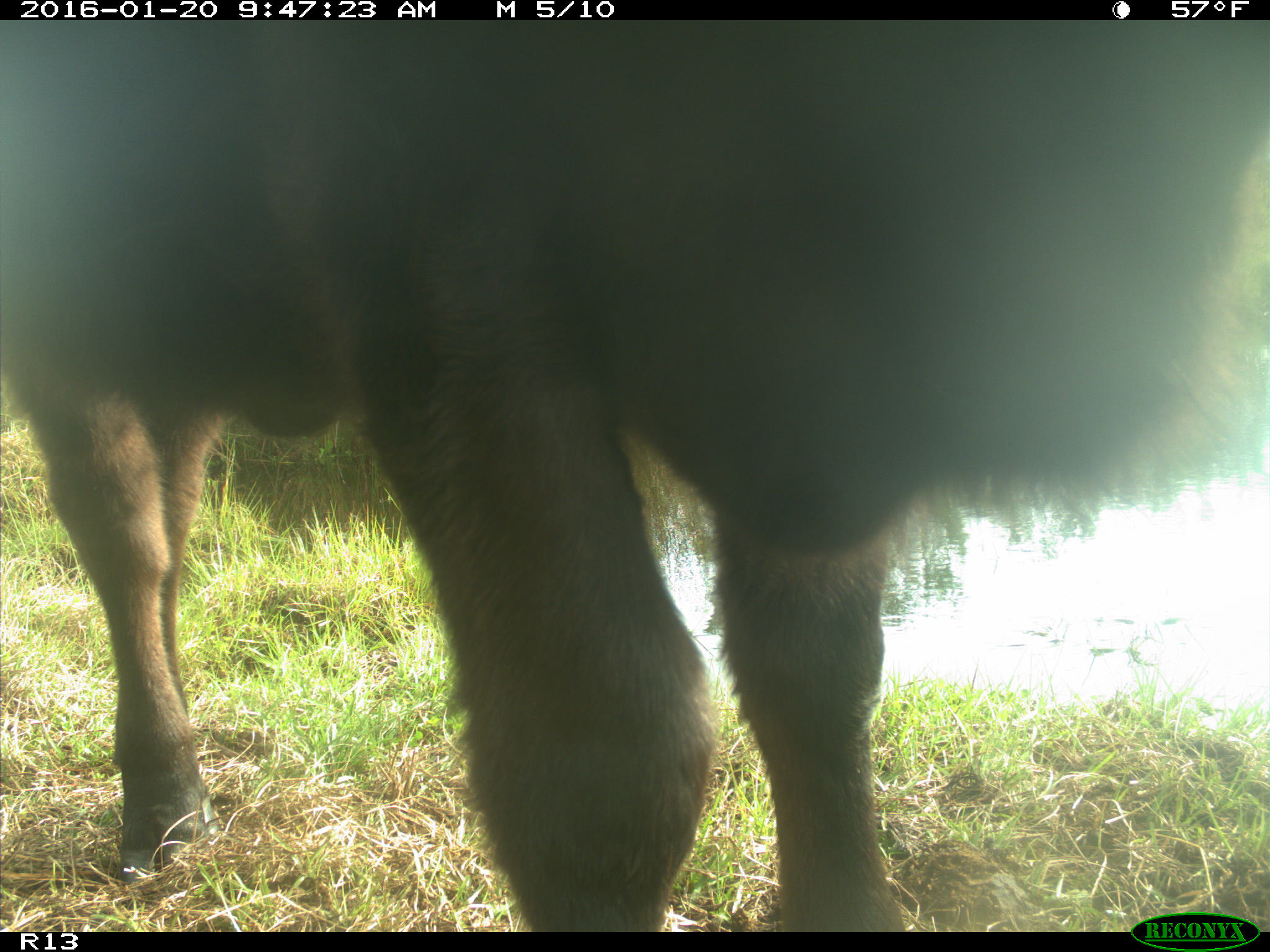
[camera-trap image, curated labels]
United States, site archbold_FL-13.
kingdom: Animalia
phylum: Chordata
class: Mammalia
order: Artiodactyla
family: Bovidae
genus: Bos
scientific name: Bos taurus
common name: domestic cow